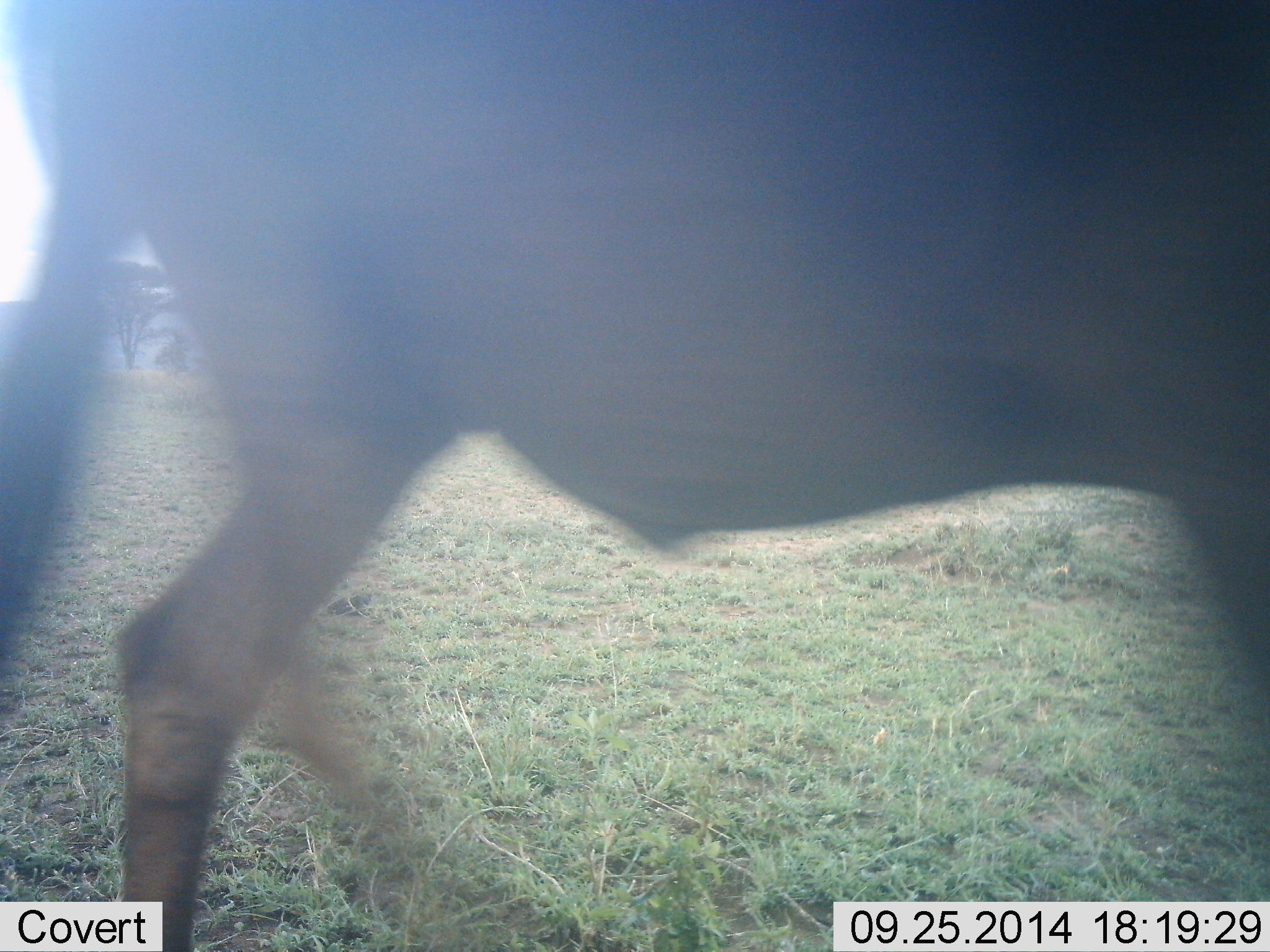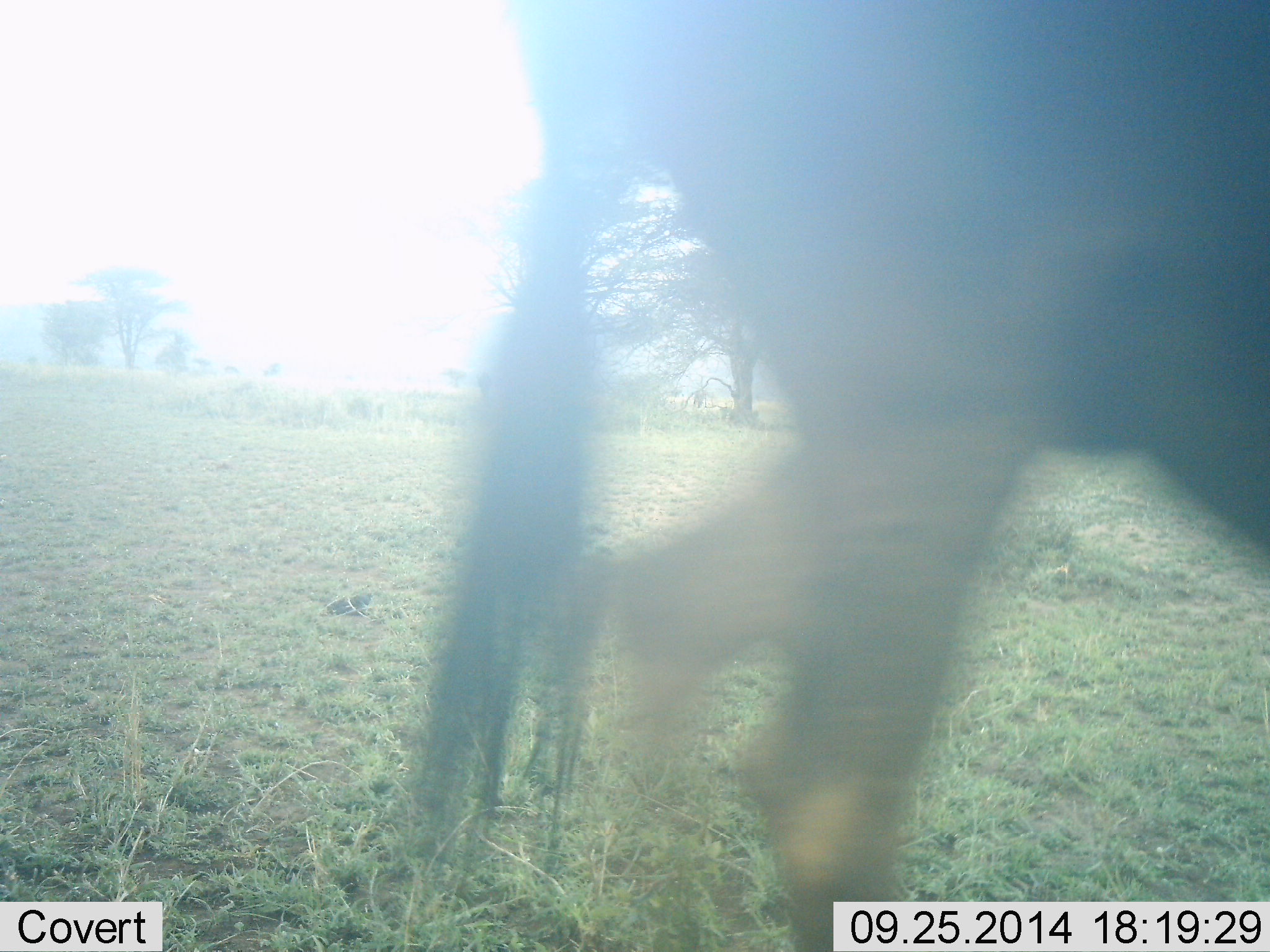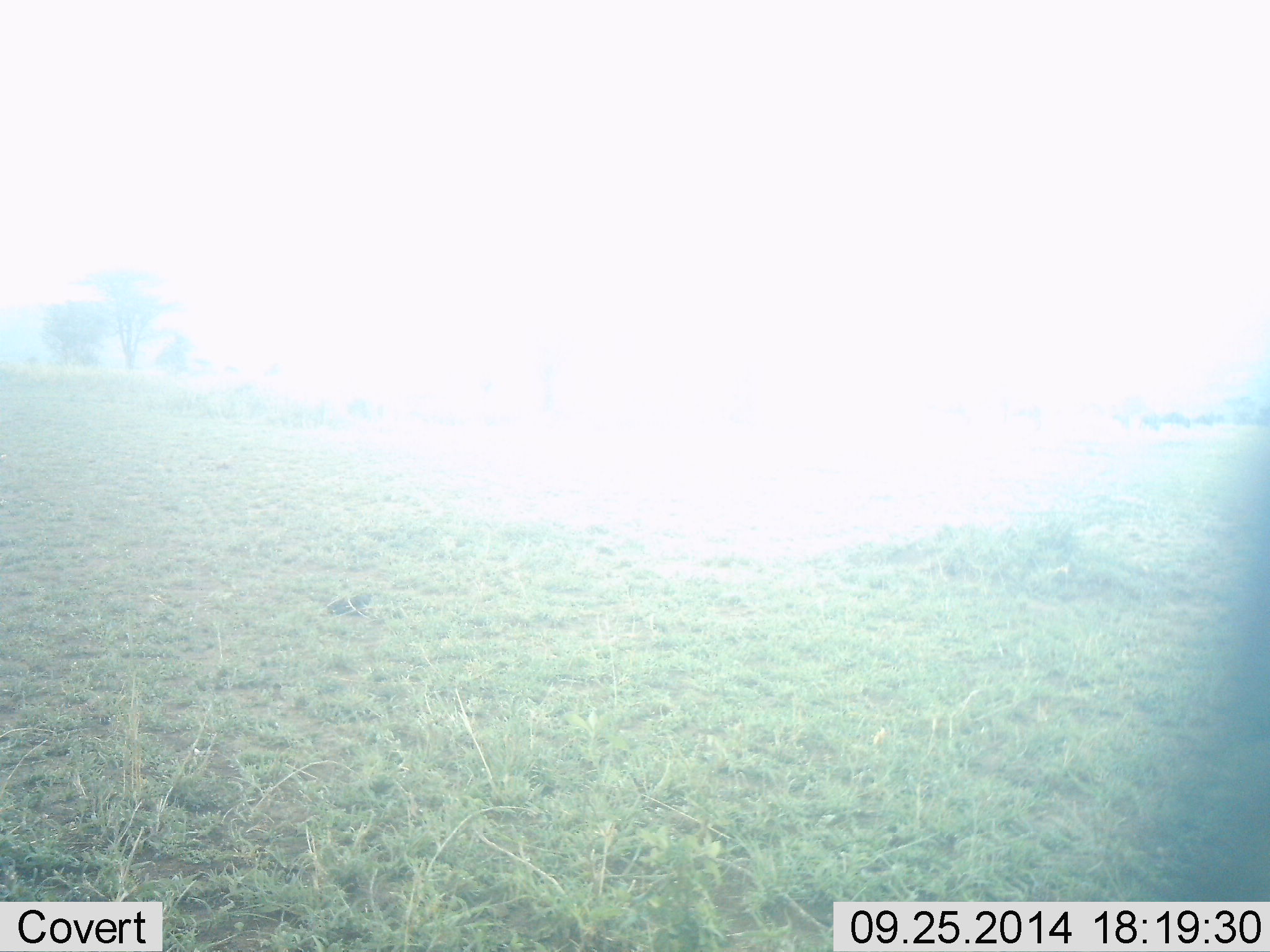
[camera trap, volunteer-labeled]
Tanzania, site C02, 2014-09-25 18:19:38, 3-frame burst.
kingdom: Animalia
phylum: Chordata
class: Mammalia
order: Artiodactyla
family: Bovidae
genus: Connochaetes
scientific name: Connochaetes taurinus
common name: blue wildebeest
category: wildebeest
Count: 1.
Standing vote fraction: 0%.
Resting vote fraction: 0%.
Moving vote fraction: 100%.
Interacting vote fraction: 0%.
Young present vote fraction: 0%.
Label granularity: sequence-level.